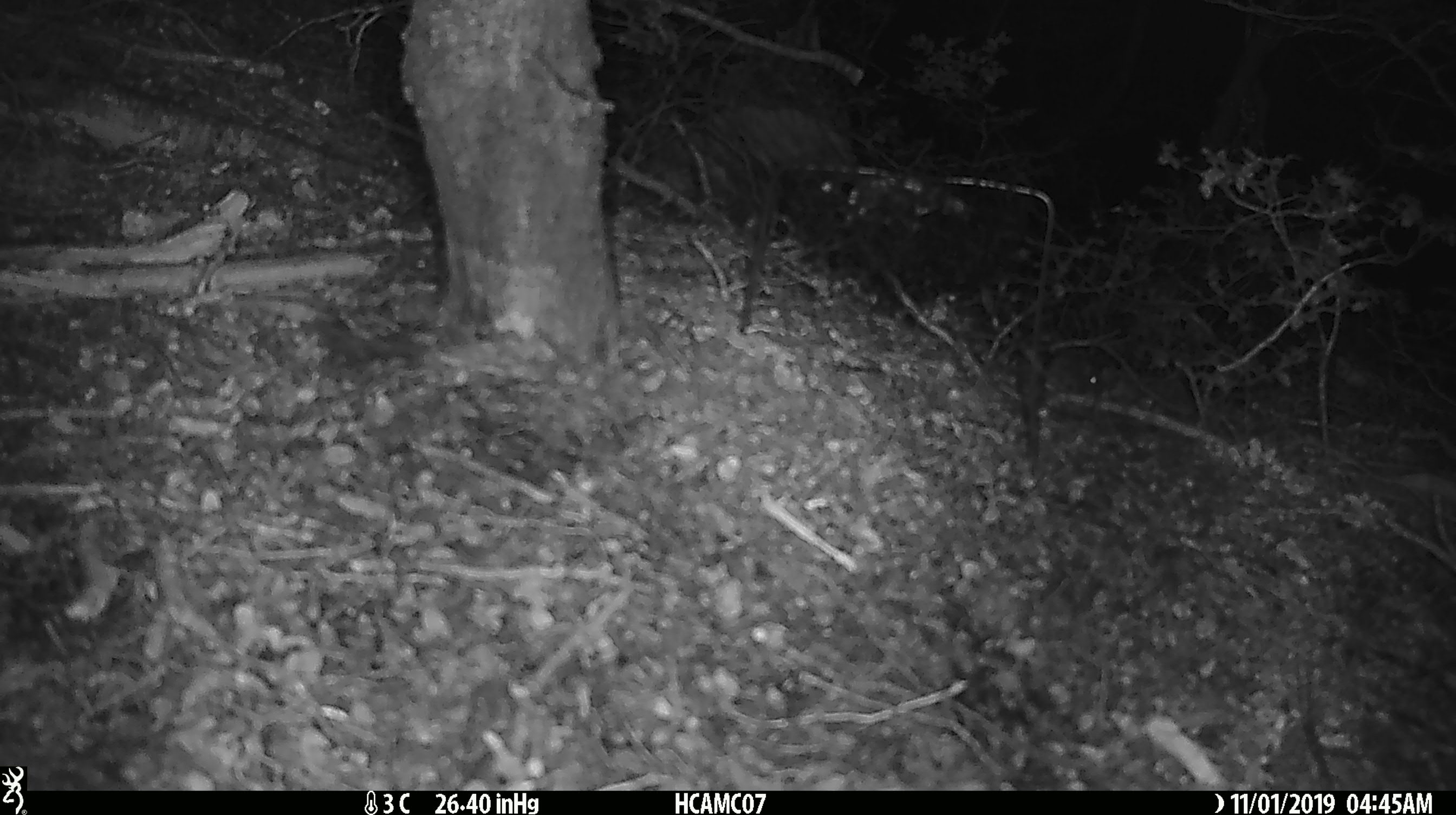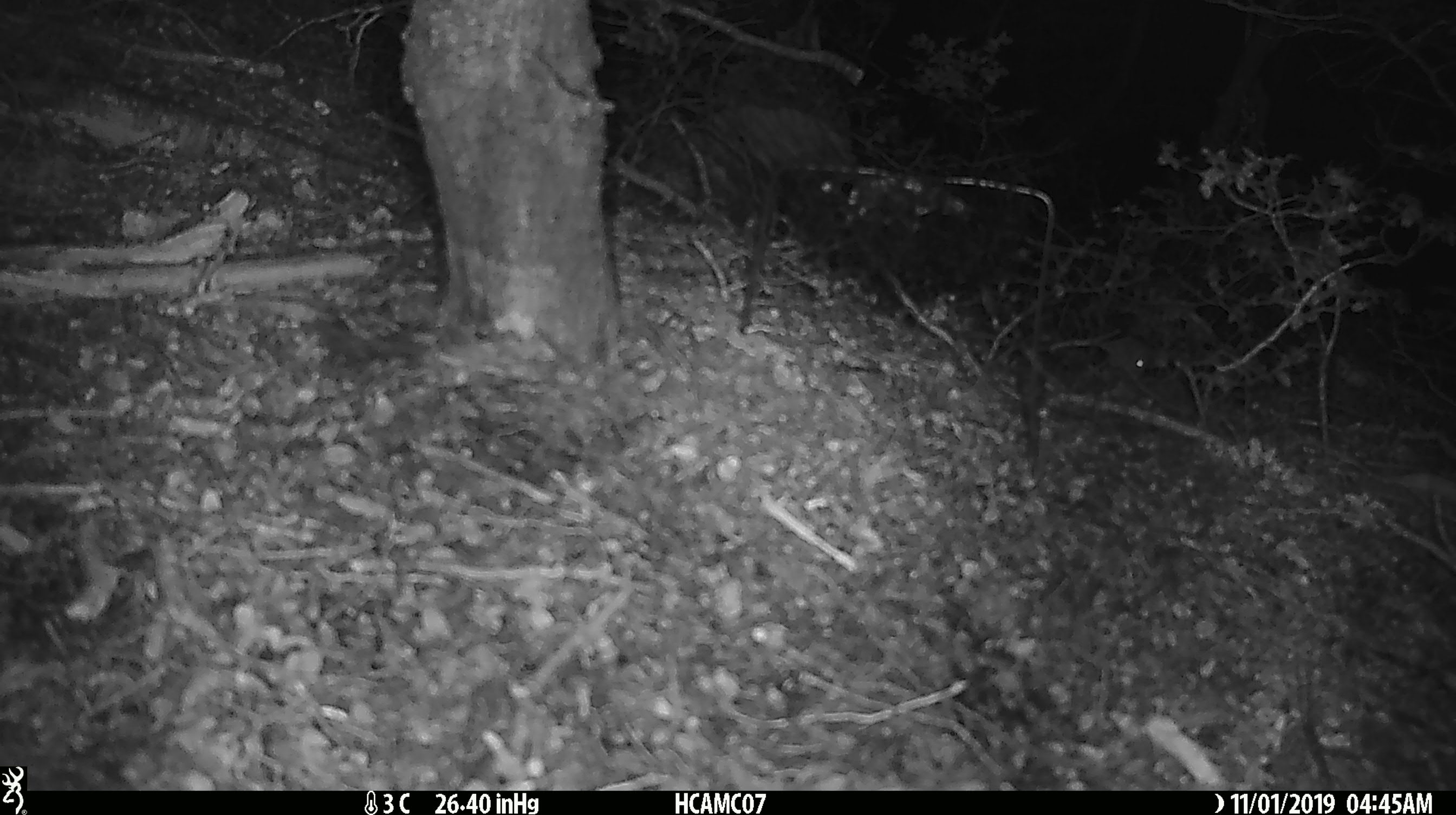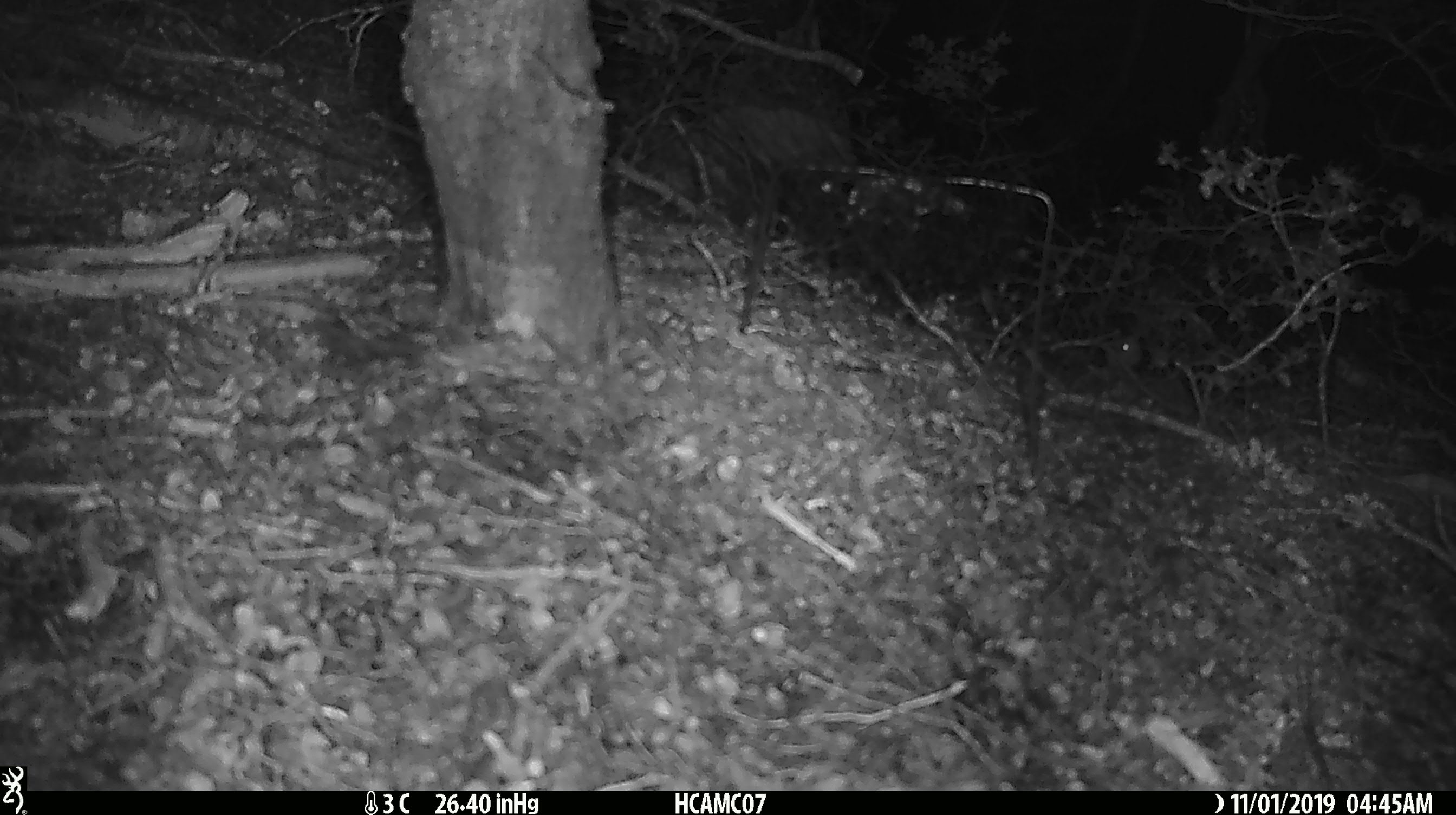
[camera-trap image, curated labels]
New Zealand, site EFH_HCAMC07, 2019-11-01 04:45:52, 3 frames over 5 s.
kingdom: Animalia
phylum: Chordata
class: Mammalia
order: Rodentia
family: Muridae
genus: Mus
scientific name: Mus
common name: mouse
Mouse (Mus).